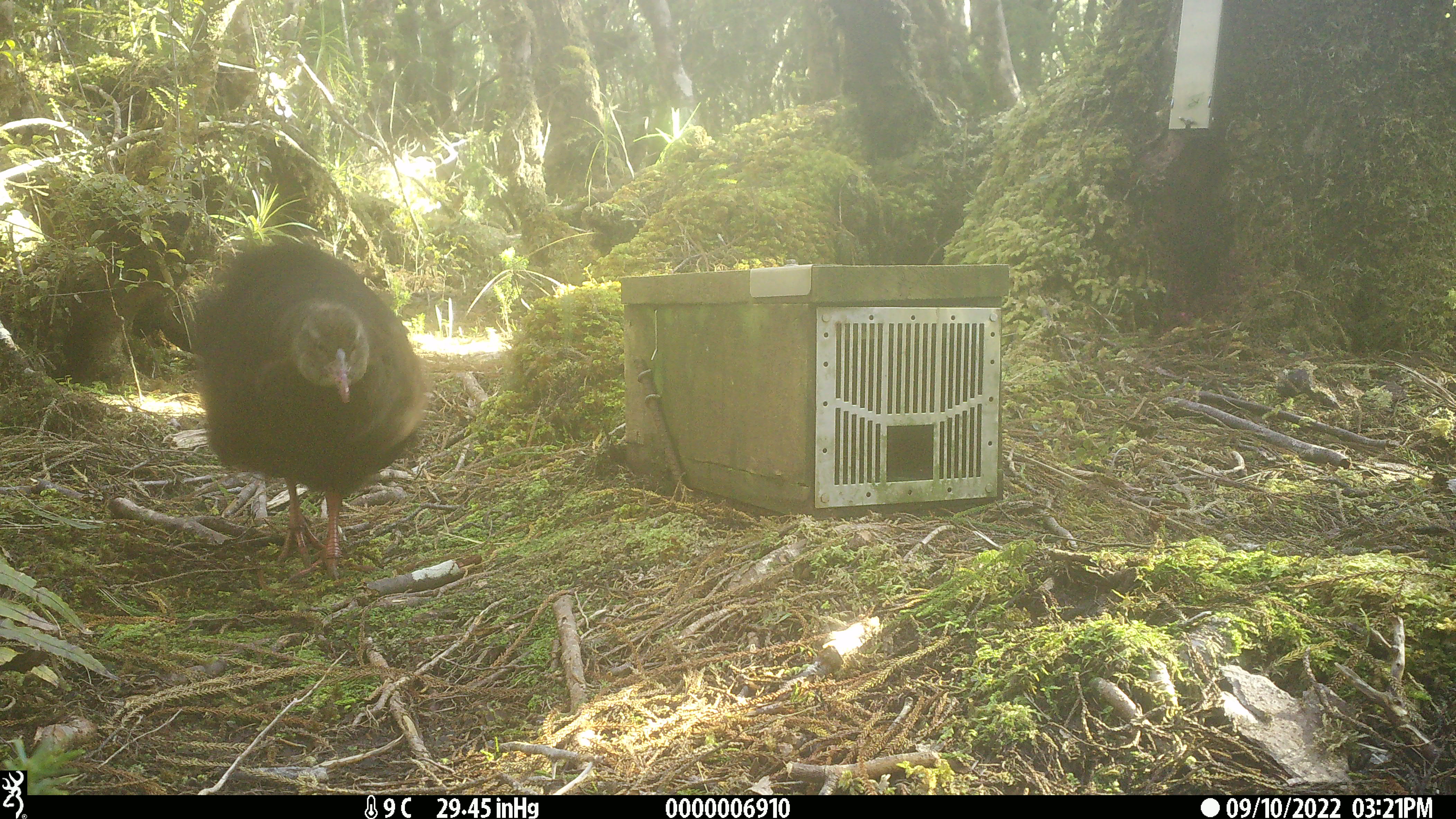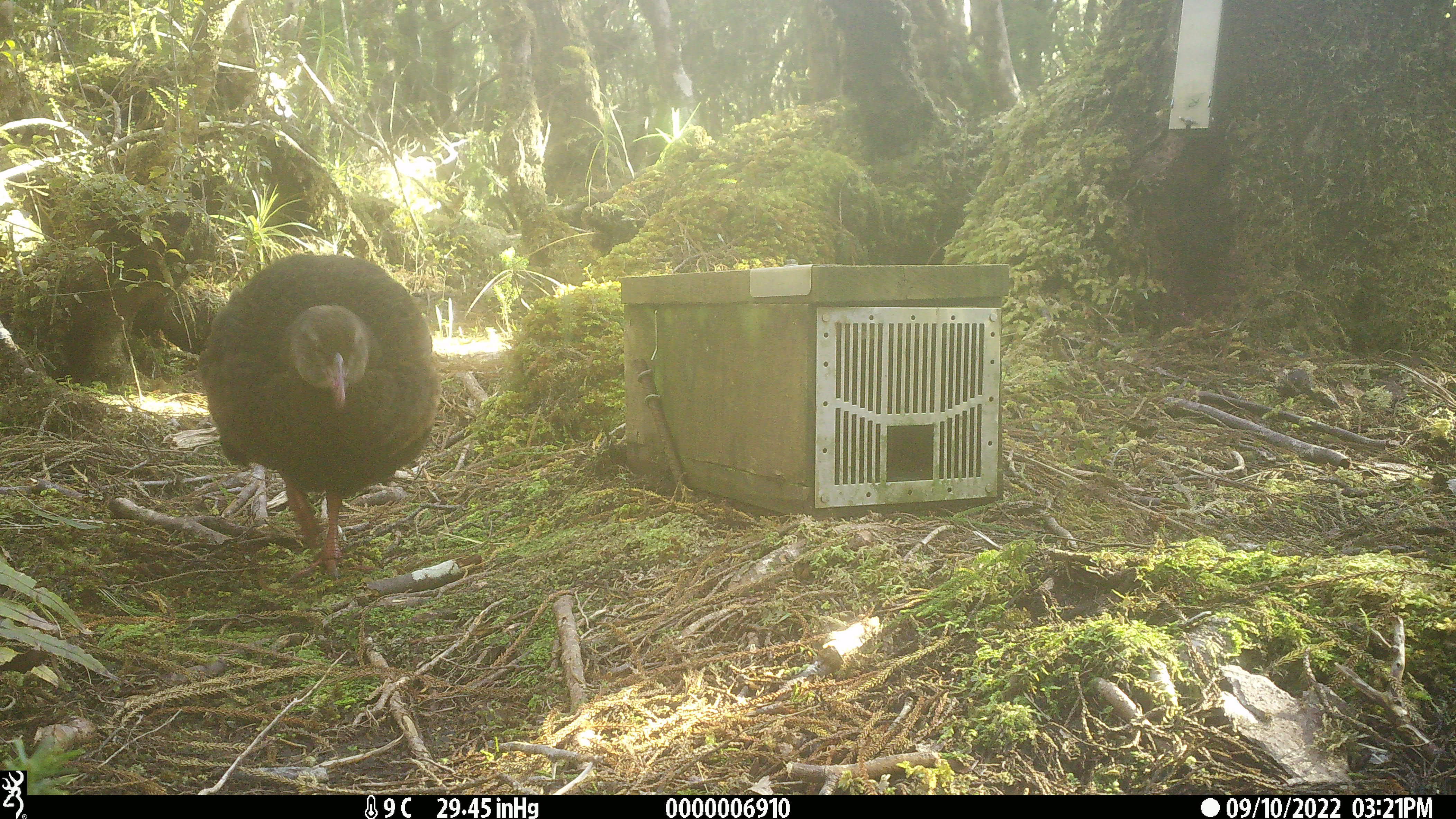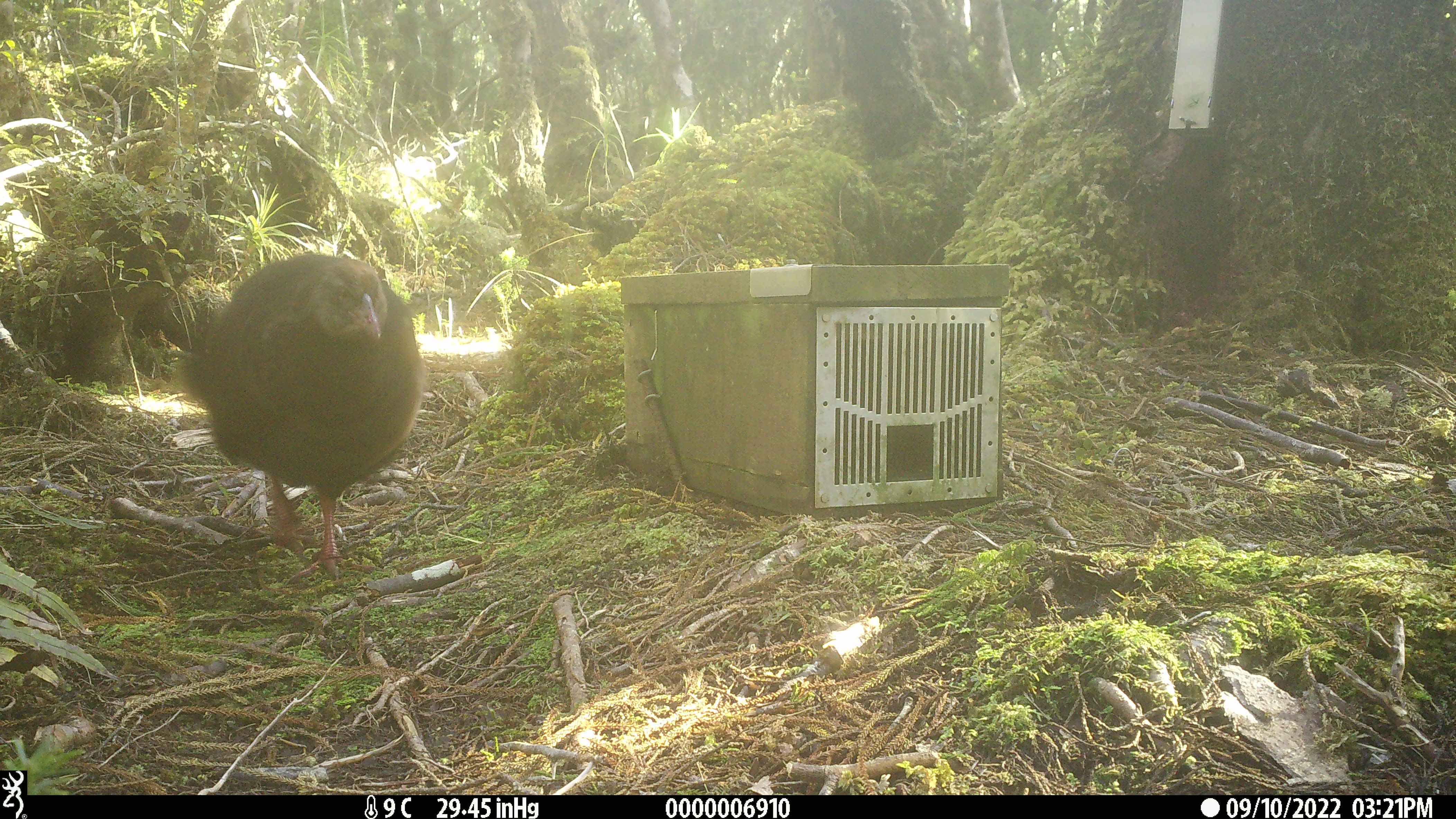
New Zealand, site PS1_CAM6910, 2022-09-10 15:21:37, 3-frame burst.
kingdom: Animalia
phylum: Chordata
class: Aves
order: Gruiformes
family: Rallidae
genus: Gallirallus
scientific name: Gallirallus australis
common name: weka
Weka (Gallirallus australis).